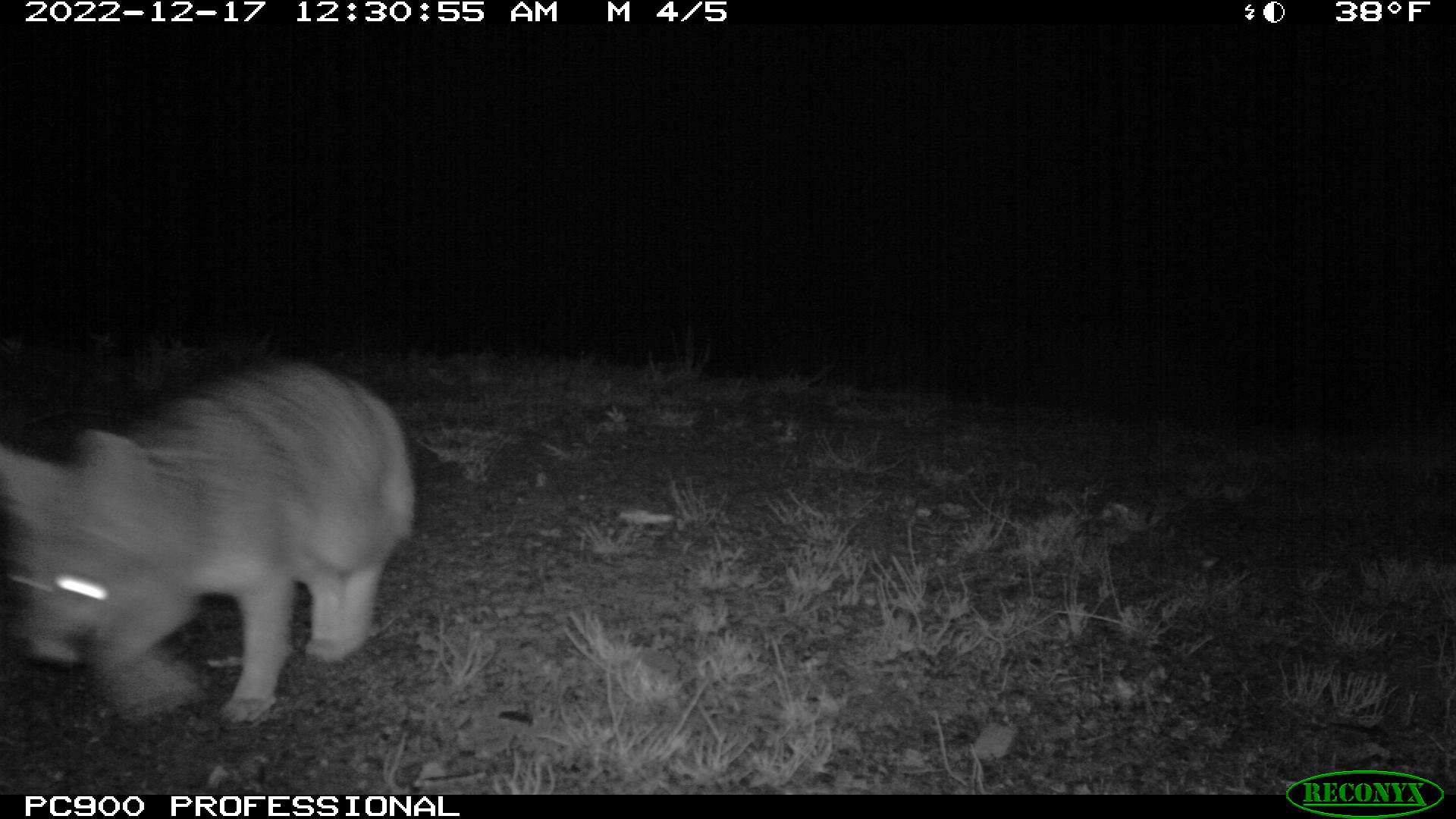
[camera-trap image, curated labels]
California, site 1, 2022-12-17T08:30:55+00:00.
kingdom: Animalia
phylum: Chordata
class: Mammalia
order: Carnivora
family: Canidae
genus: Urocyon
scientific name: Urocyon cinereoargenteus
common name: gray fox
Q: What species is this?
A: Gray fox (Urocyon cinereoargenteus).